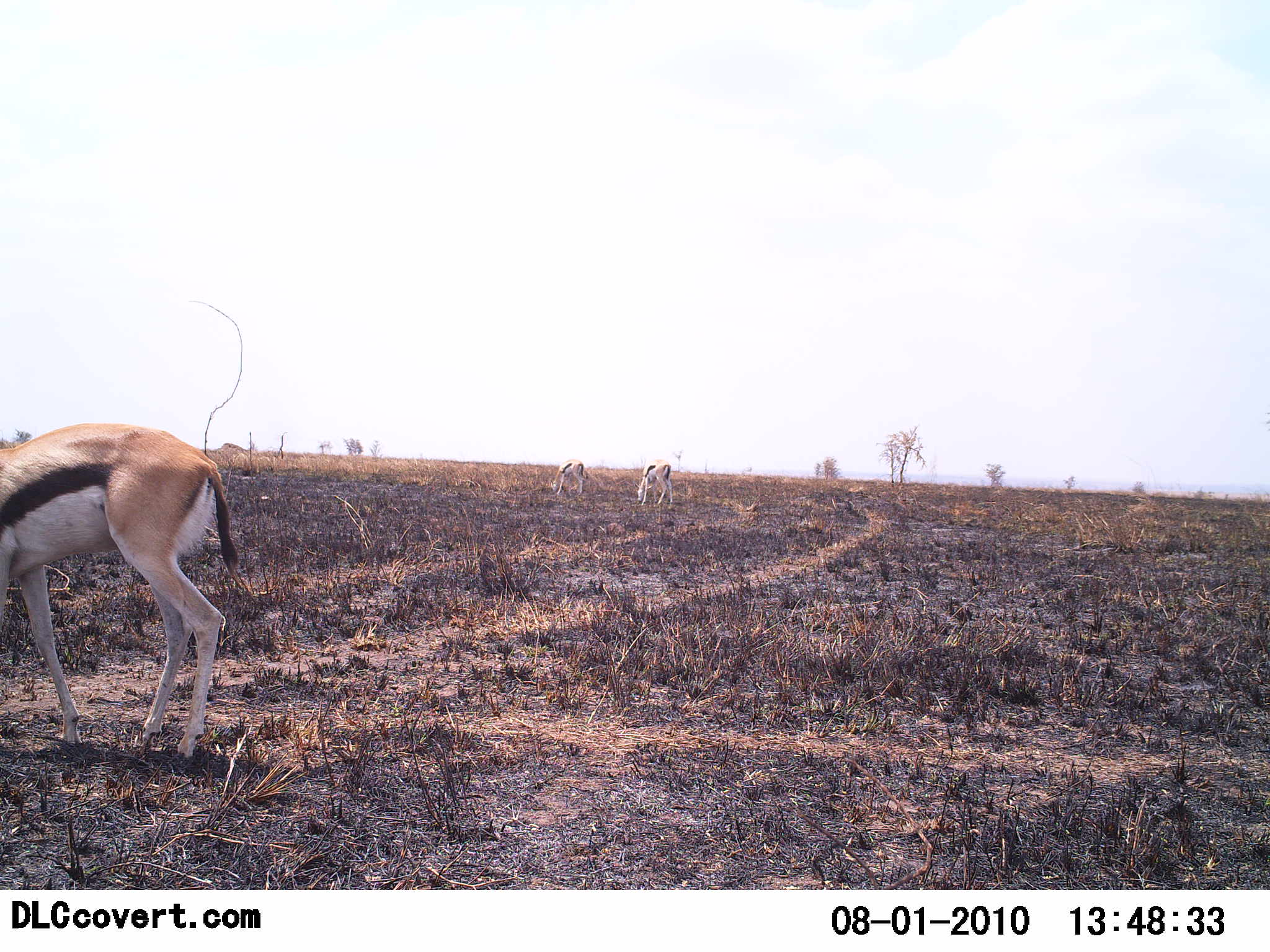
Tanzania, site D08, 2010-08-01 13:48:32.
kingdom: Animalia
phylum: Chordata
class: Mammalia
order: Artiodactyla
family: Bovidae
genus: Eudorcas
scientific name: Eudorcas thomsonii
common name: thomson's gazelle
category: gazellethomsons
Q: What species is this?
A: Gazellethomsons (thomson's gazelle) (Eudorcas thomsonii).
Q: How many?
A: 3.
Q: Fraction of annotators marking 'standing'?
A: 40%.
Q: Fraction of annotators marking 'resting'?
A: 0%.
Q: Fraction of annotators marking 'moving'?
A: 7%.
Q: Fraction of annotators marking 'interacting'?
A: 0%.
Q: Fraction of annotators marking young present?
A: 0%.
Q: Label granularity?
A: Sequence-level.